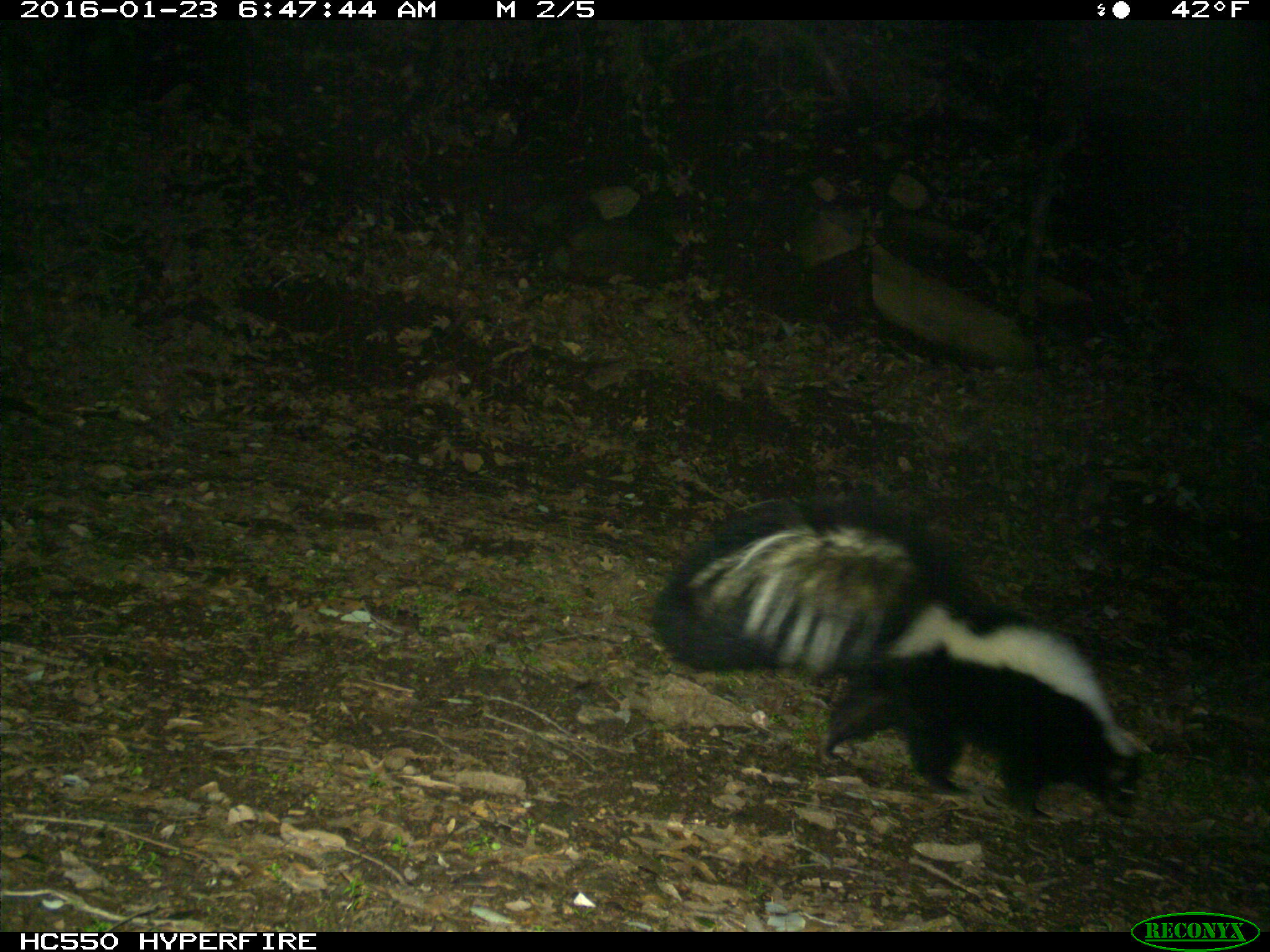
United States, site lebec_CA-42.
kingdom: Animalia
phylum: Chordata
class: Mammalia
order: Carnivora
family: Mephitidae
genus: Mephitis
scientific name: Mephitis mephitis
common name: striped skunk